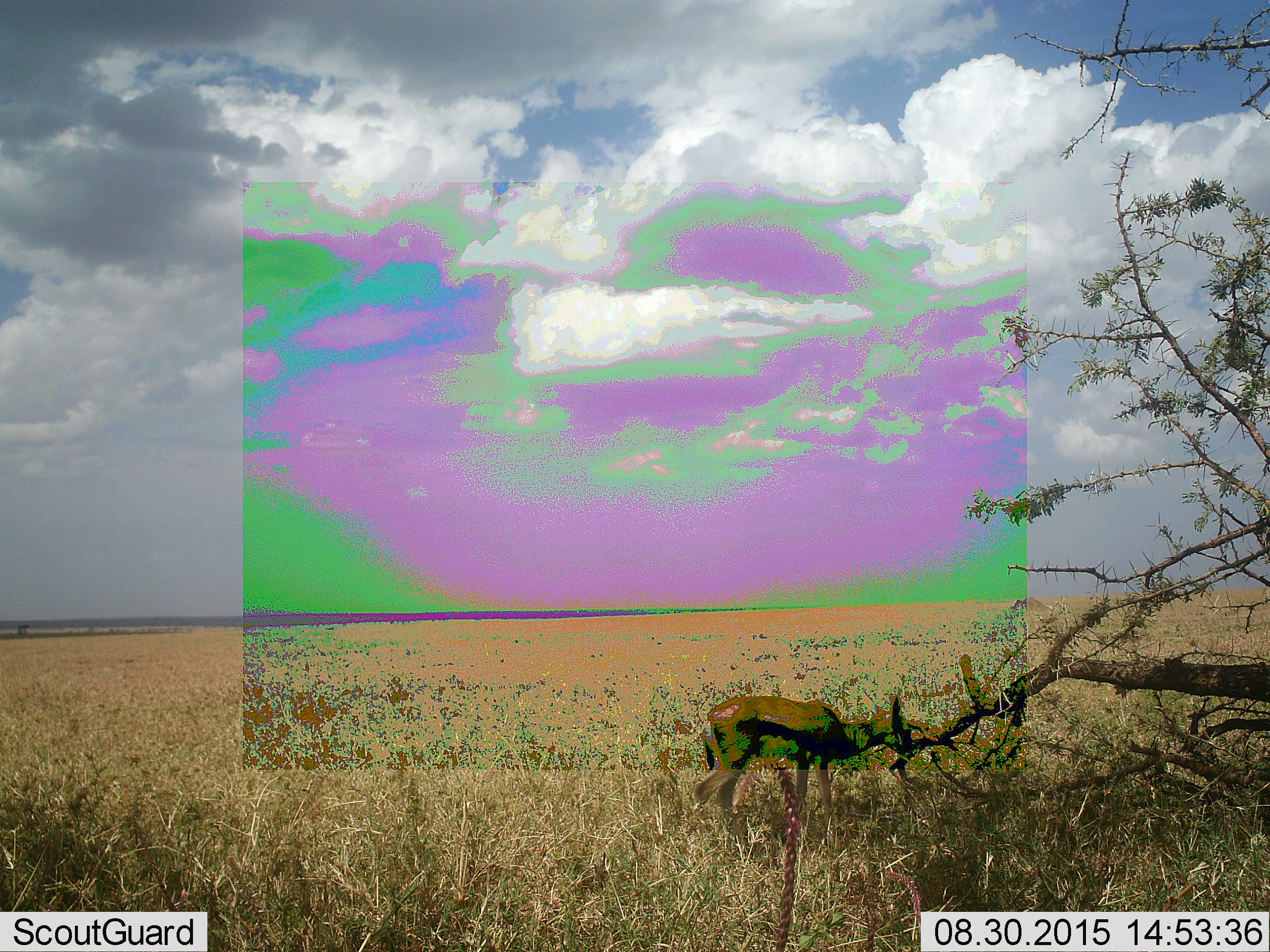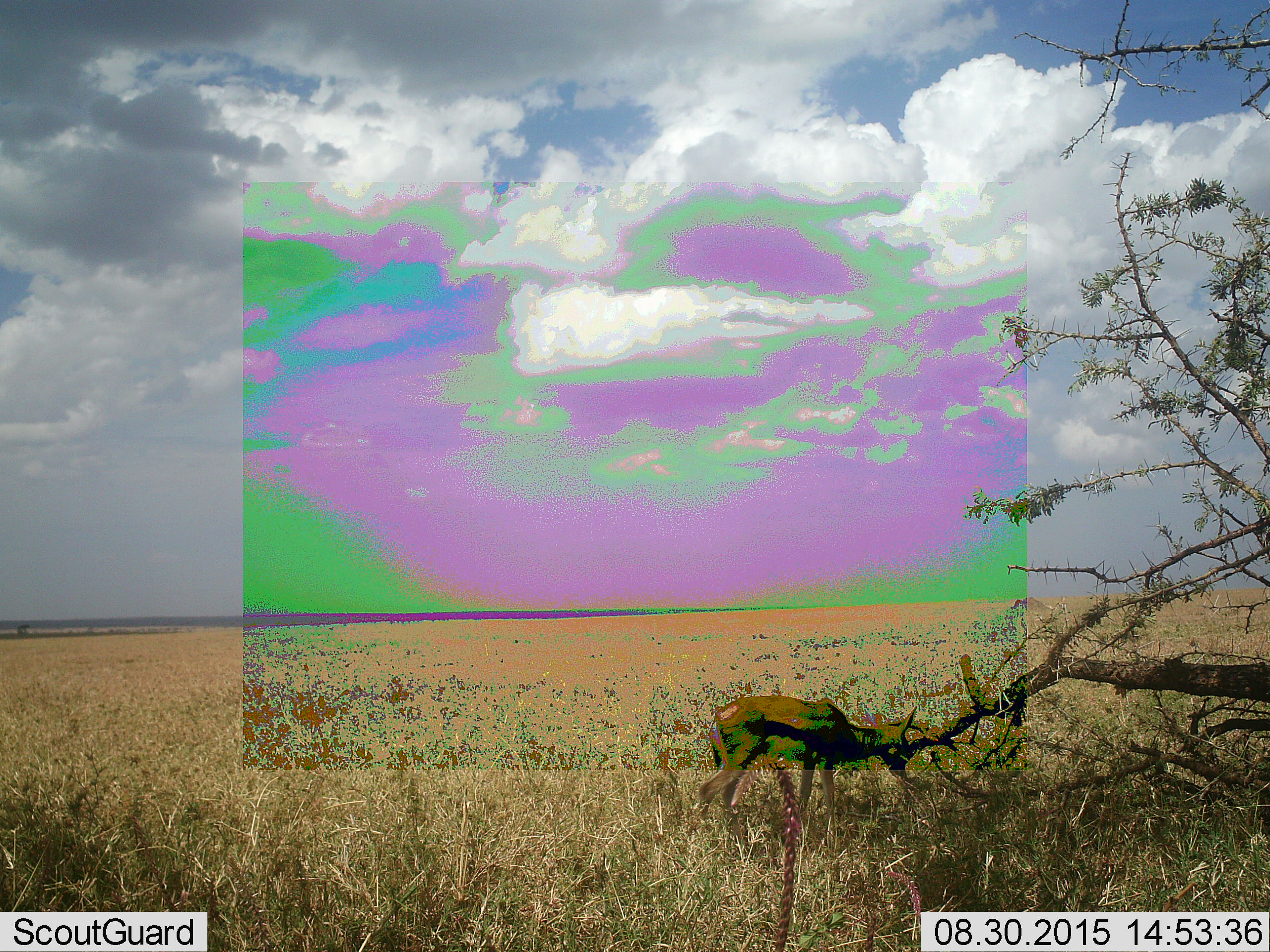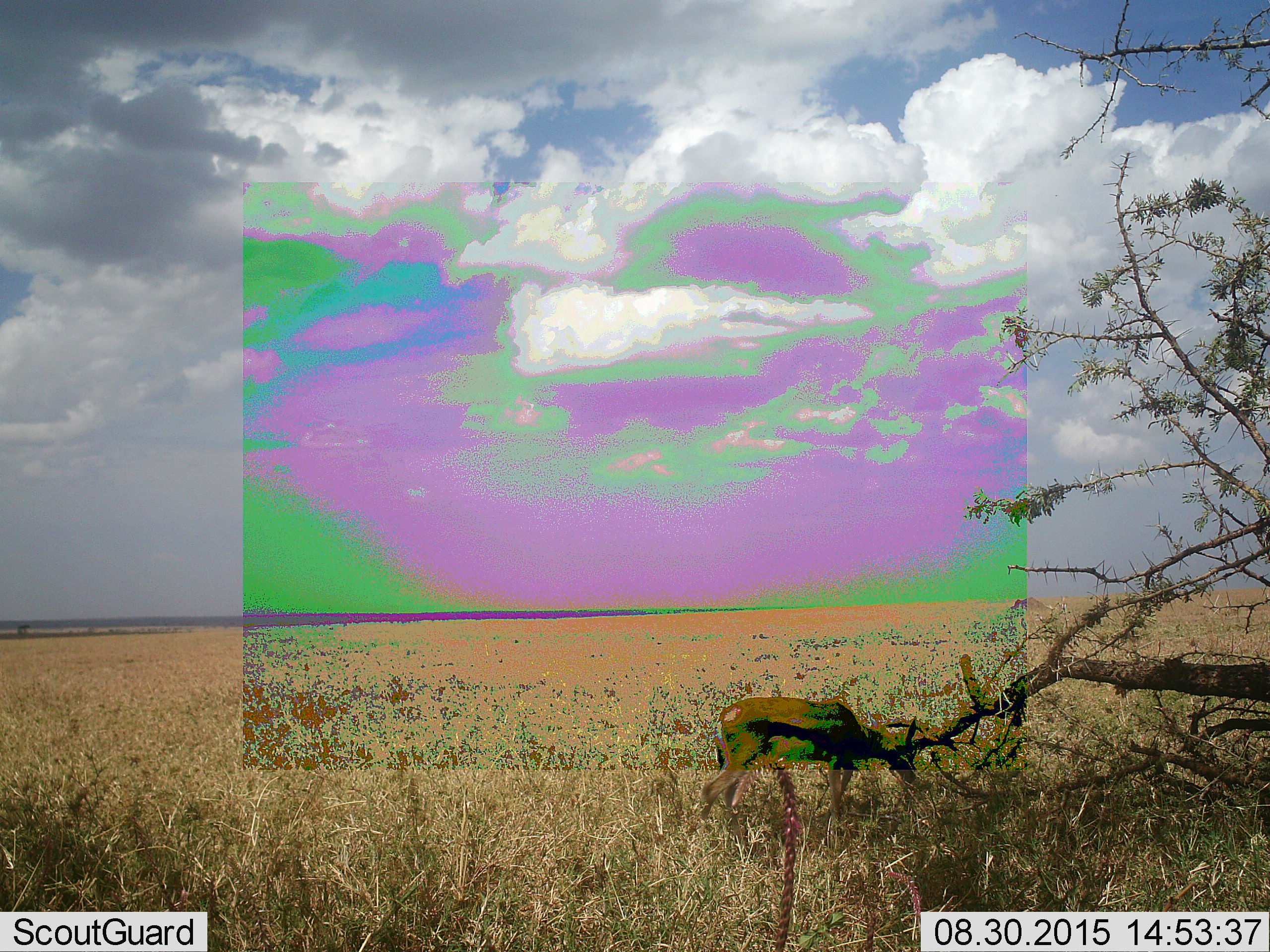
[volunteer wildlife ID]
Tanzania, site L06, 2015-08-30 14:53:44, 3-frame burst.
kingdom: Animalia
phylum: Chordata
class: Mammalia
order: Artiodactyla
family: Bovidae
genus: Eudorcas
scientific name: Eudorcas thomsonii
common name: thomson's gazelle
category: gazellethomsons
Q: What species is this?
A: Gazellethomsons (thomson's gazelle) (Eudorcas thomsonii).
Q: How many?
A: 1.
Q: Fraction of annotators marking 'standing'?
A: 44%.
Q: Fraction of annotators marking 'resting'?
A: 0%.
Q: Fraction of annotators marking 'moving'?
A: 22%.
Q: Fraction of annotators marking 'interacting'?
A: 0%.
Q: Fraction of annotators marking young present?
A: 0%.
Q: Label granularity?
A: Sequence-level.